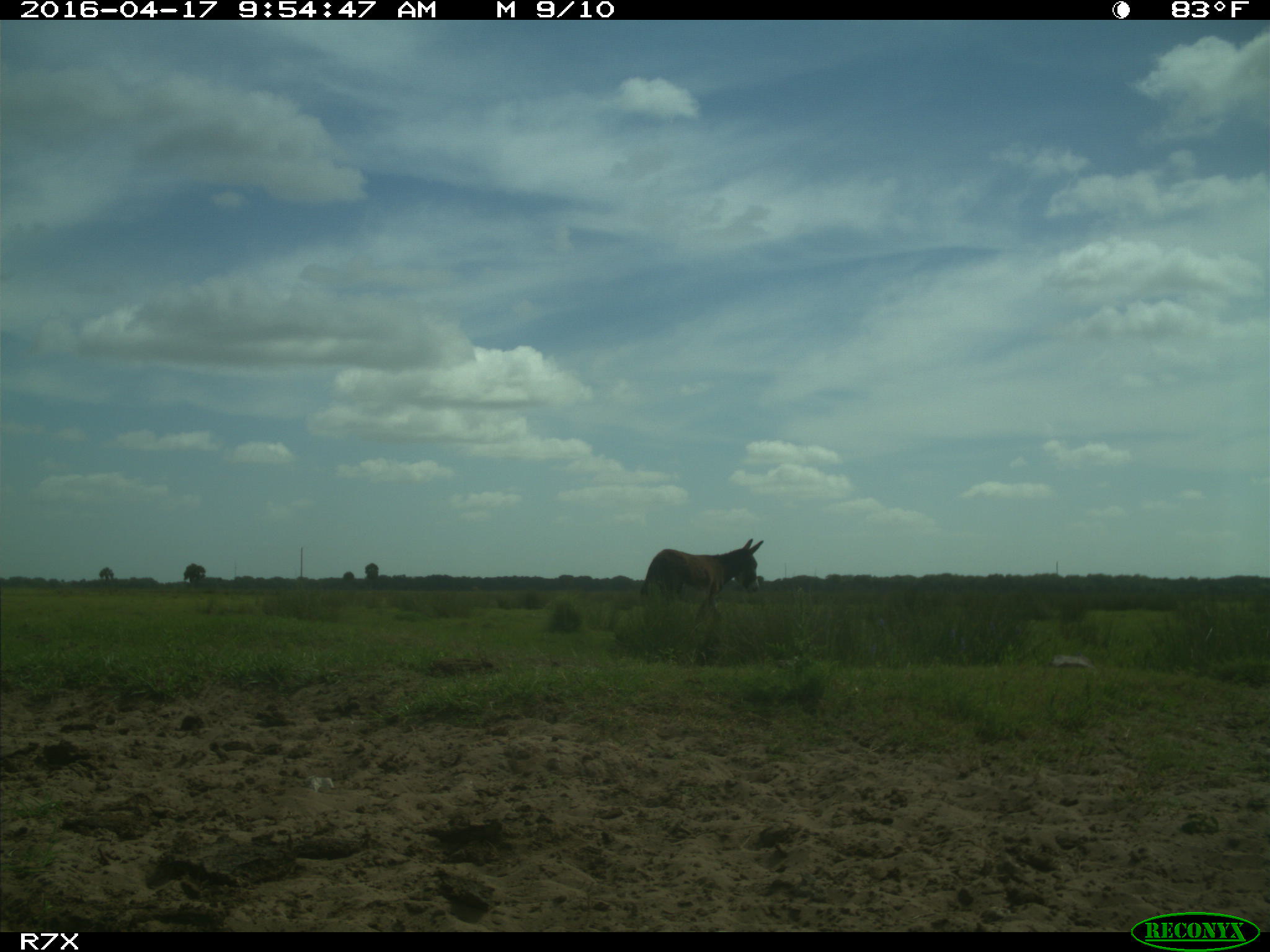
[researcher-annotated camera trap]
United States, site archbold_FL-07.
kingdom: Animalia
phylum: Chordata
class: Mammalia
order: Artiodactyla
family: Bovidae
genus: Bos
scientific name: Bos taurus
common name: domestic cow